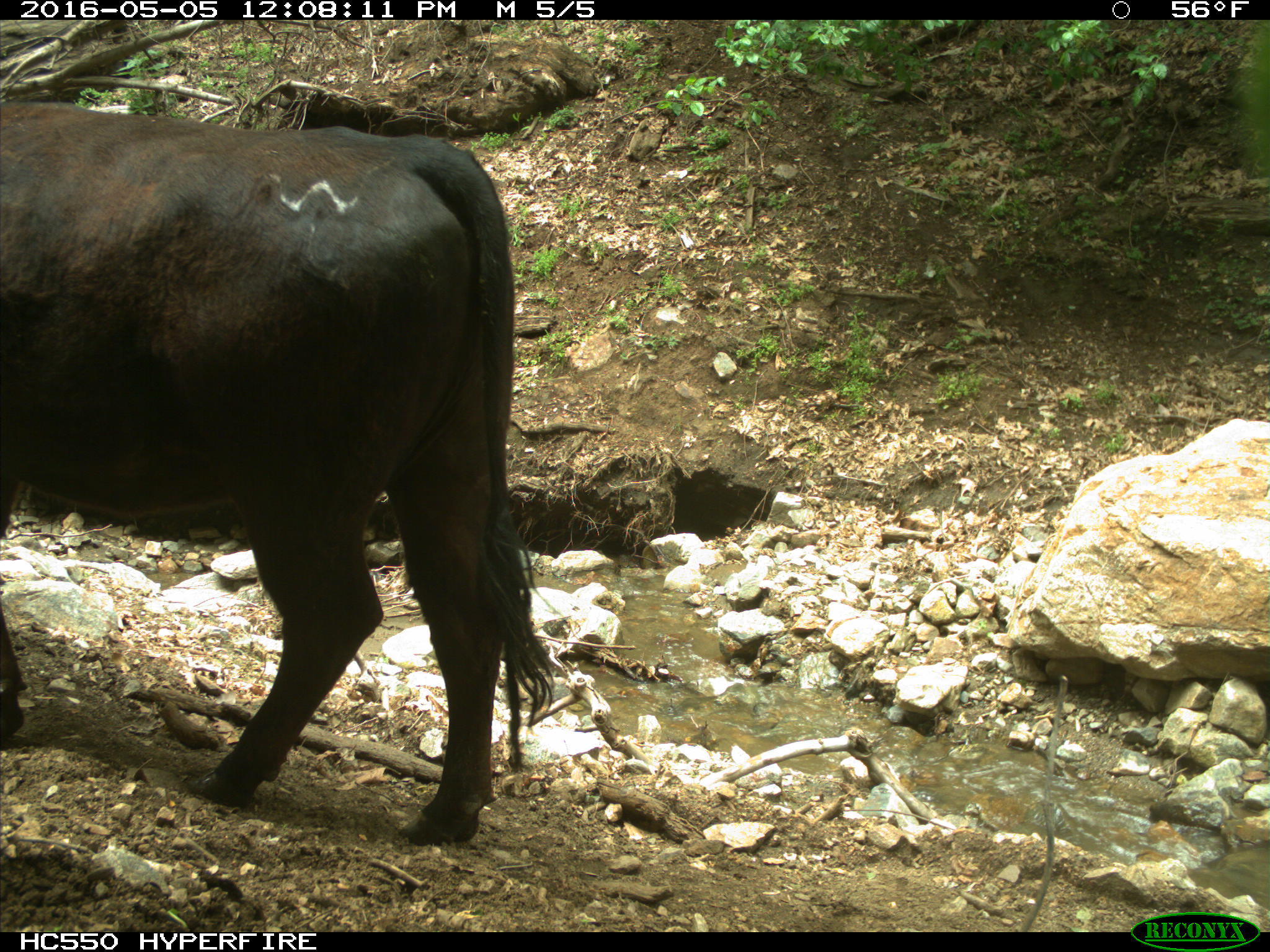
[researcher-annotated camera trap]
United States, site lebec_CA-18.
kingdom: Animalia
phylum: Chordata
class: Mammalia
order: Artiodactyla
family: Bovidae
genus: Bos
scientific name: Bos taurus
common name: domestic cow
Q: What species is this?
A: Bos taurus (domestic cow).